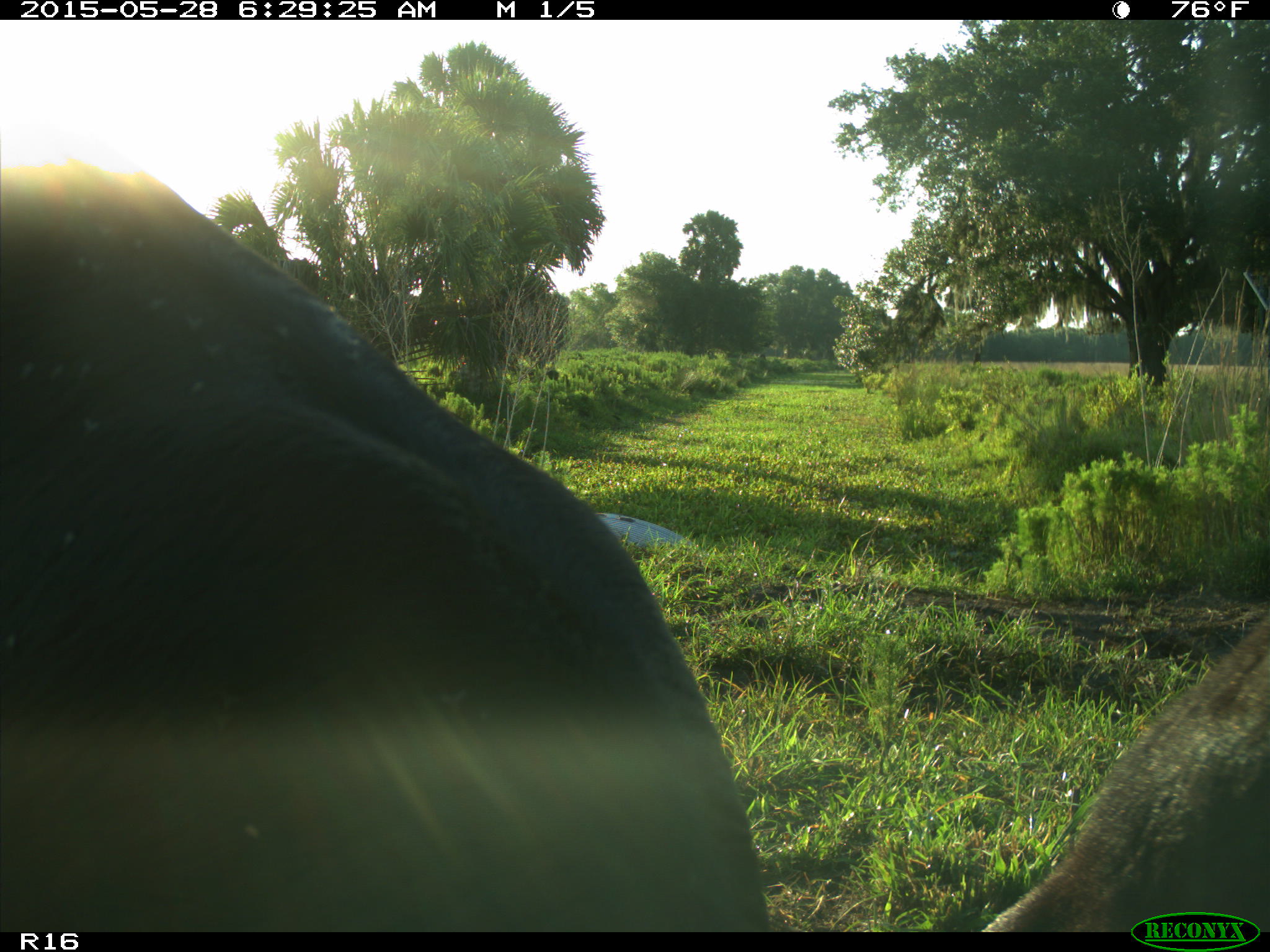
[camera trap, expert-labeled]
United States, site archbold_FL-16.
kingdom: Animalia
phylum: Chordata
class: Mammalia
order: Artiodactyla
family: Bovidae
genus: Bos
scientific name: Bos taurus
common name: domestic cow